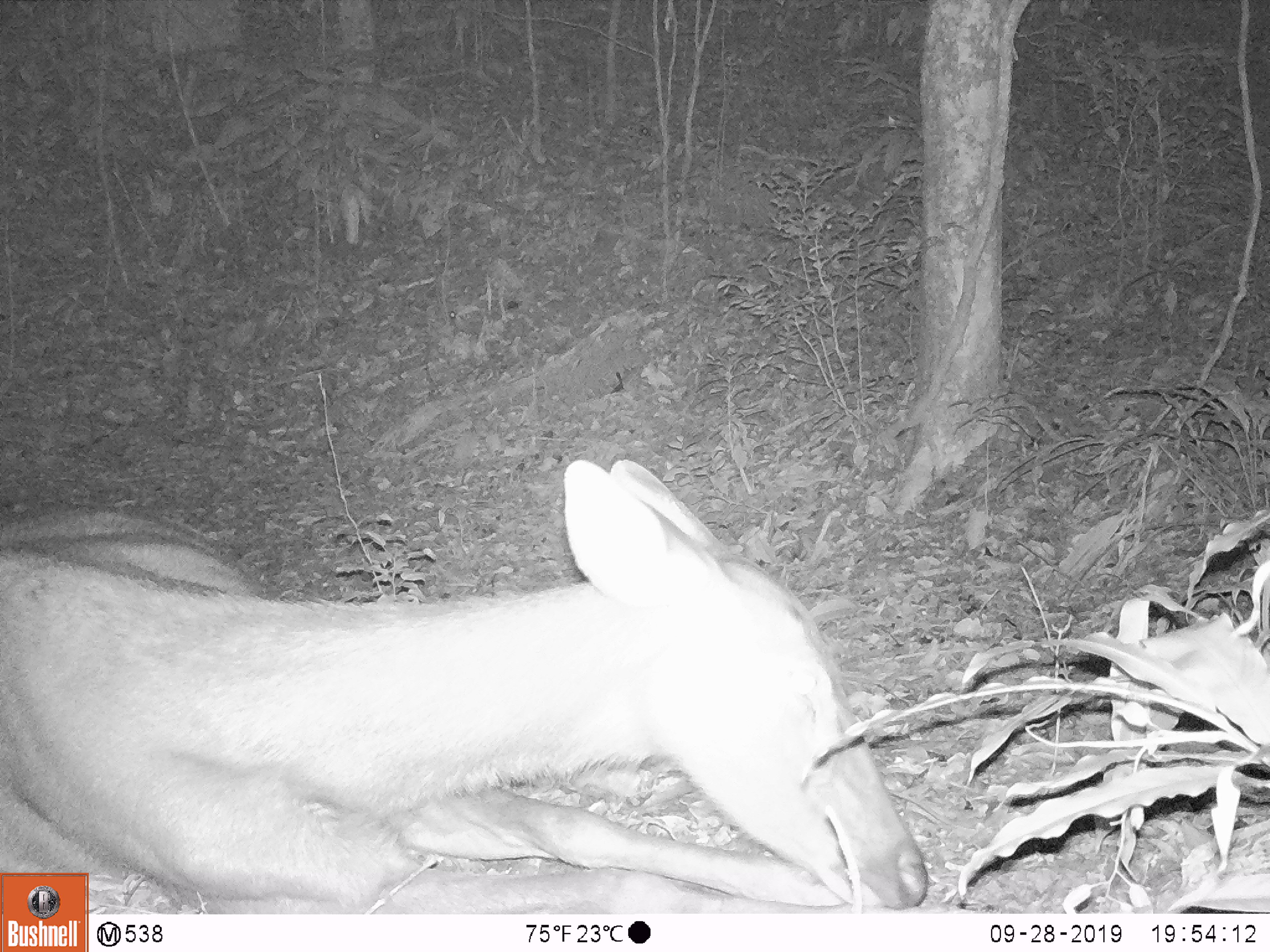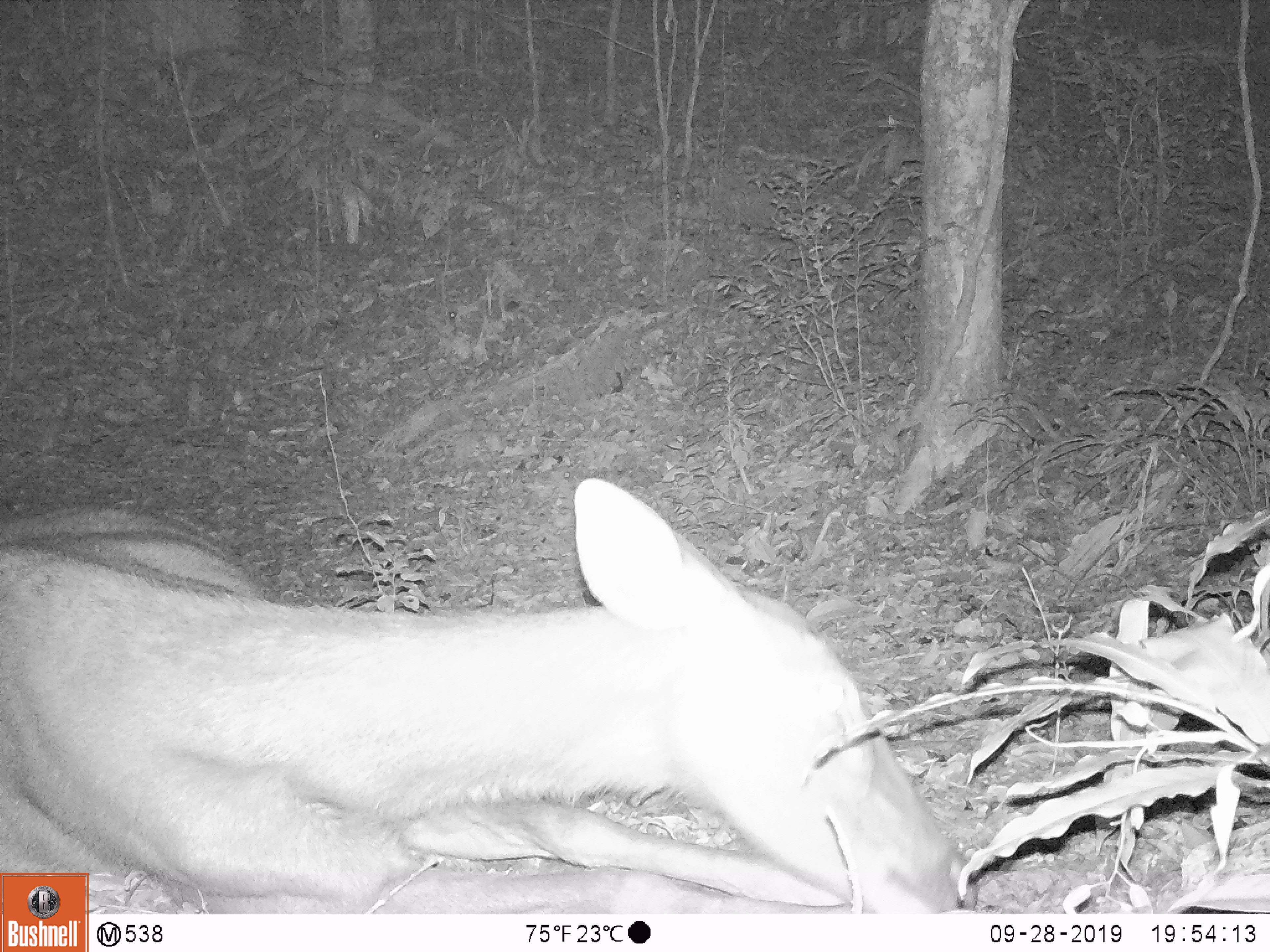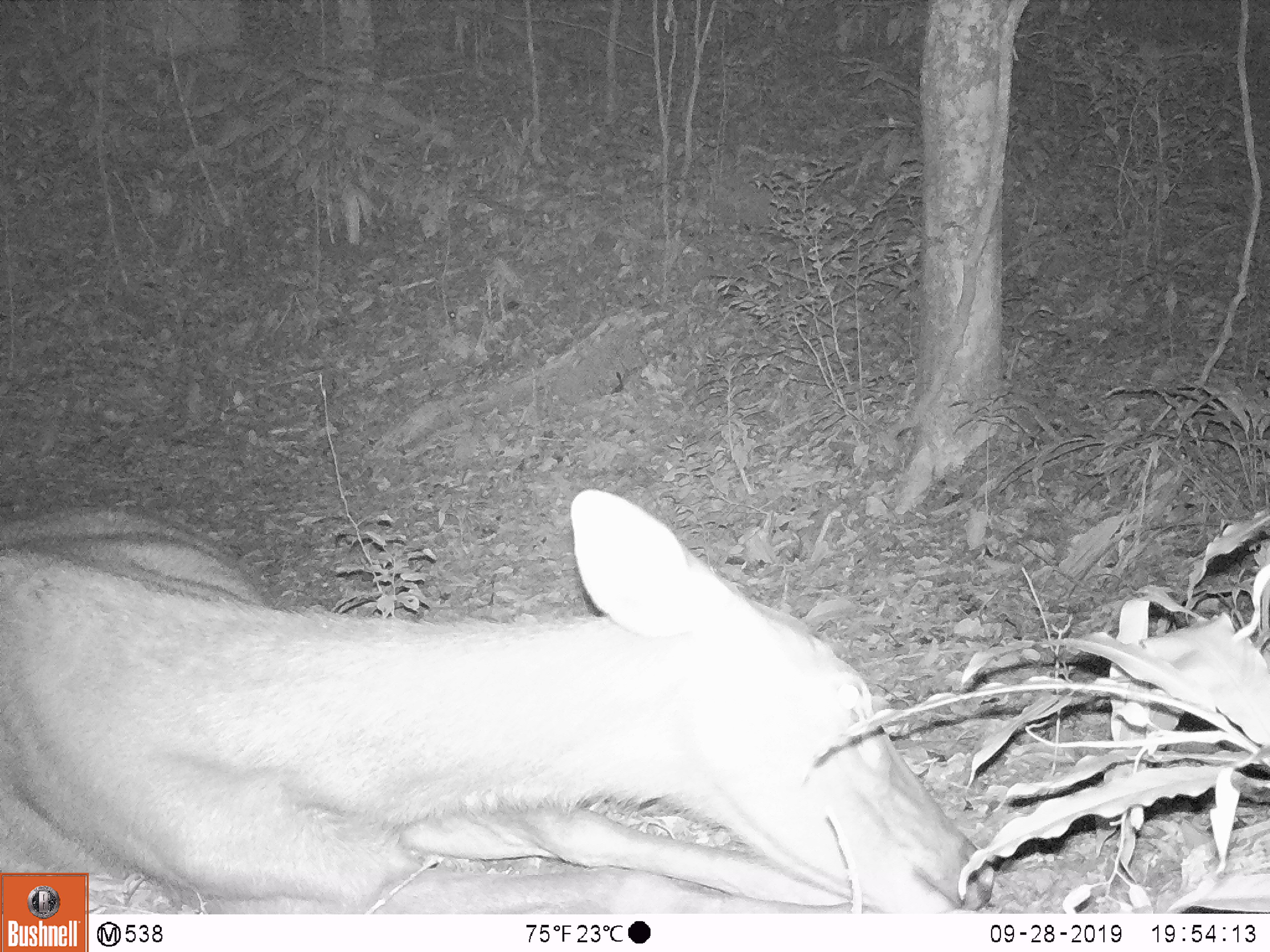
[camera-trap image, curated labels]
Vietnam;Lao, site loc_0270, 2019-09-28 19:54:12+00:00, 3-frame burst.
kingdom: Animalia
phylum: Chordata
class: Mammalia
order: Artiodactyla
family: Cervidae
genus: Rusa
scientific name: Rusa unicolor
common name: sambar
Sambar (Rusa unicolor). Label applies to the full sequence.